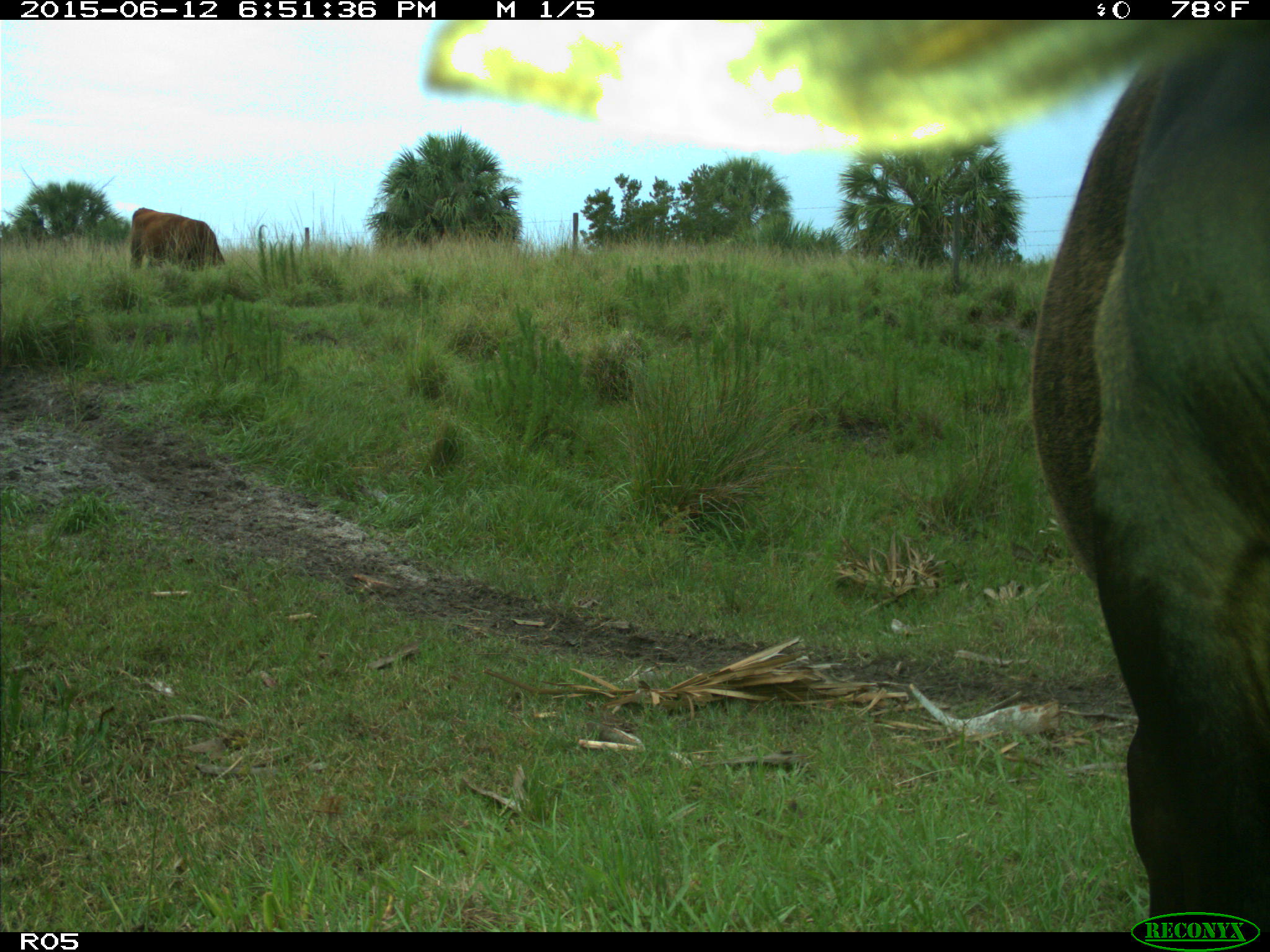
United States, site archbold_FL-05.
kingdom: Animalia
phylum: Chordata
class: Mammalia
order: Artiodactyla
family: Bovidae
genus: Bos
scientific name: Bos taurus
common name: domestic cow